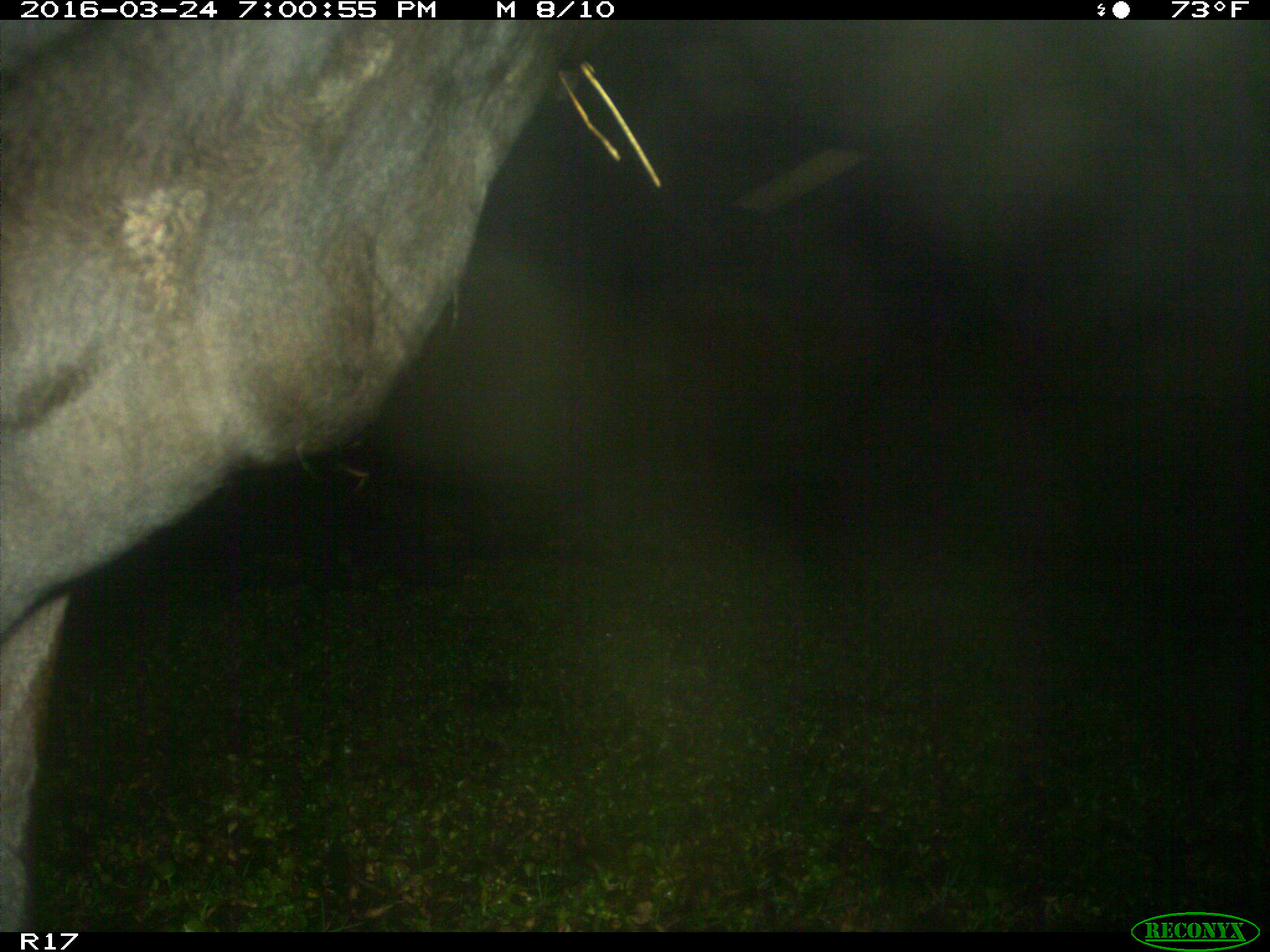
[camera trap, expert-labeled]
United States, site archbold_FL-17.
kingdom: Animalia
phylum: Chordata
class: Mammalia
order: Artiodactyla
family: Bovidae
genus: Bos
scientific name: Bos taurus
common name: domestic cow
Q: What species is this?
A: Bos taurus (domestic cow).